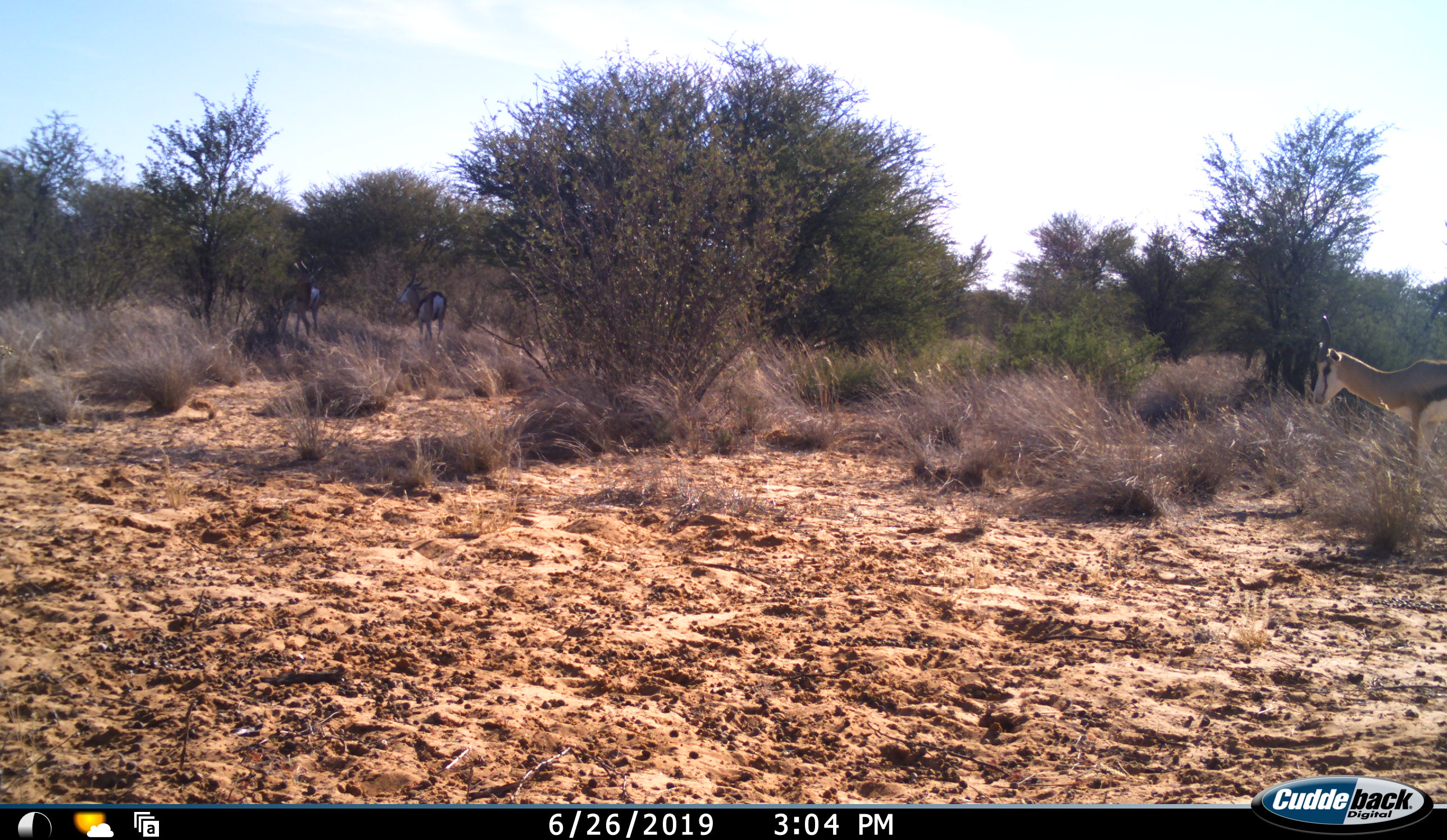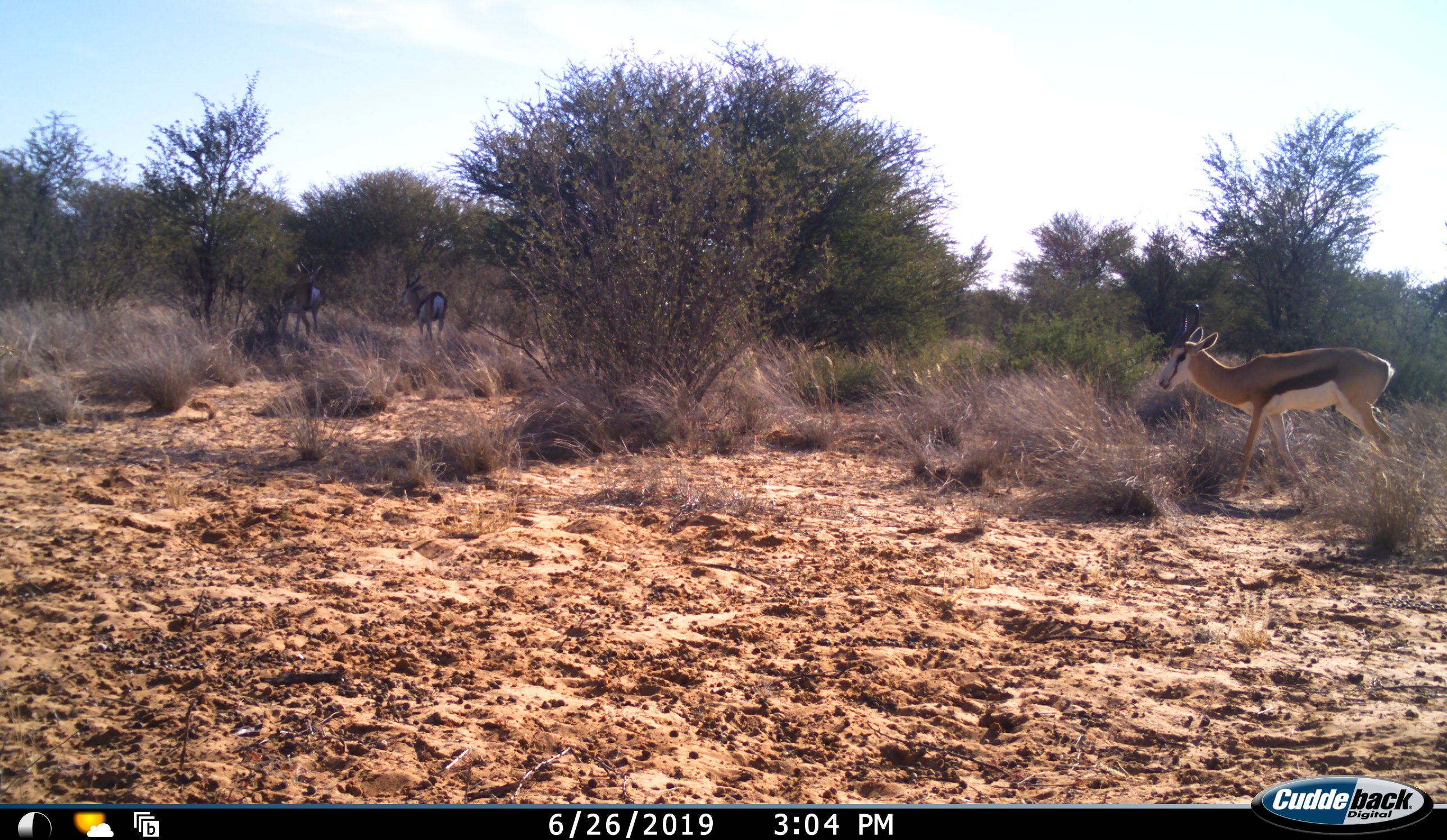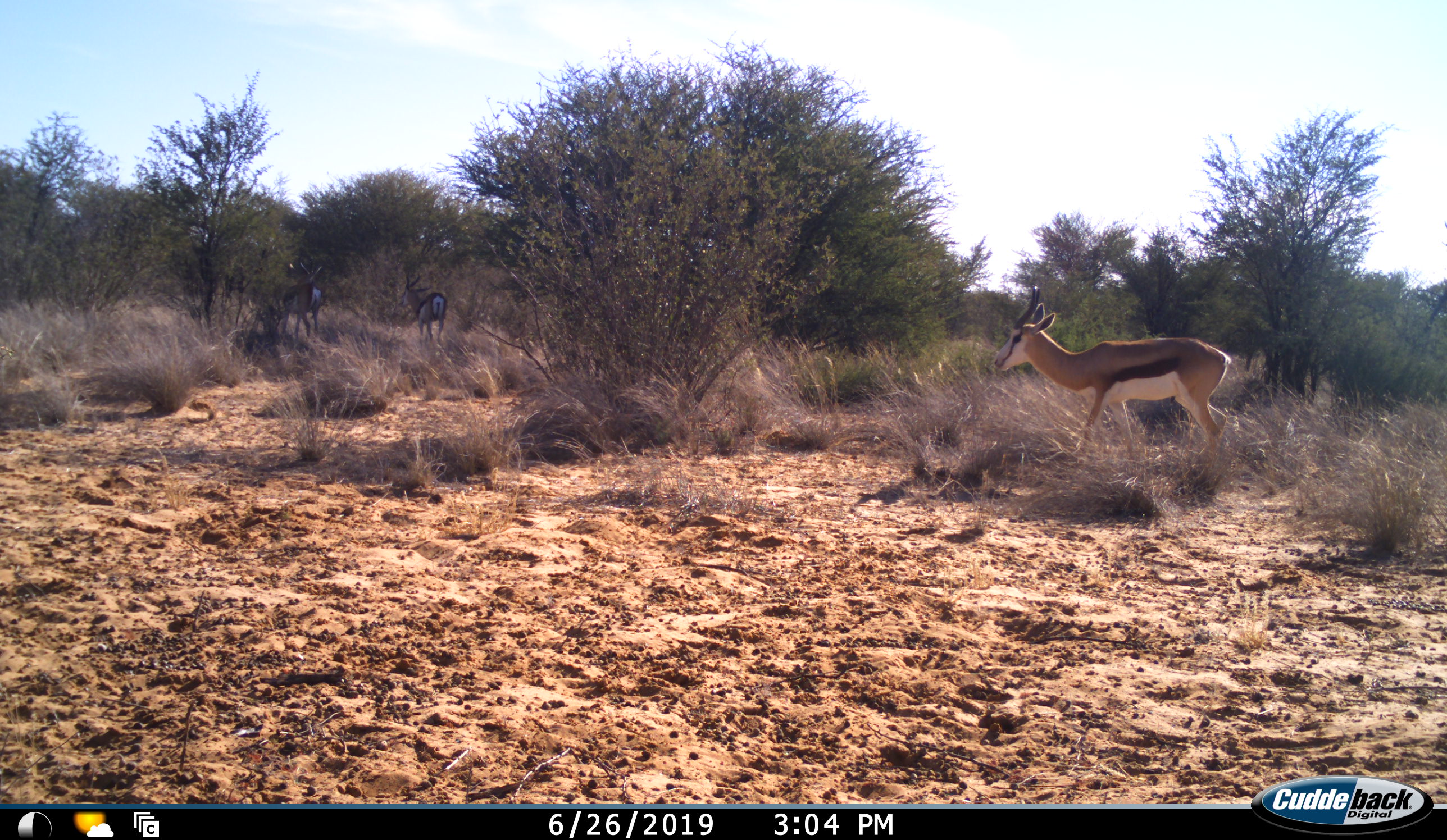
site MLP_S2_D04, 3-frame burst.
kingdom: Animalia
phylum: Chordata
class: Mammalia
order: Artiodactyla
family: Bovidae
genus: Antidorcas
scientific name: Antidorcas marsupialis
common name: springbok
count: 3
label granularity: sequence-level